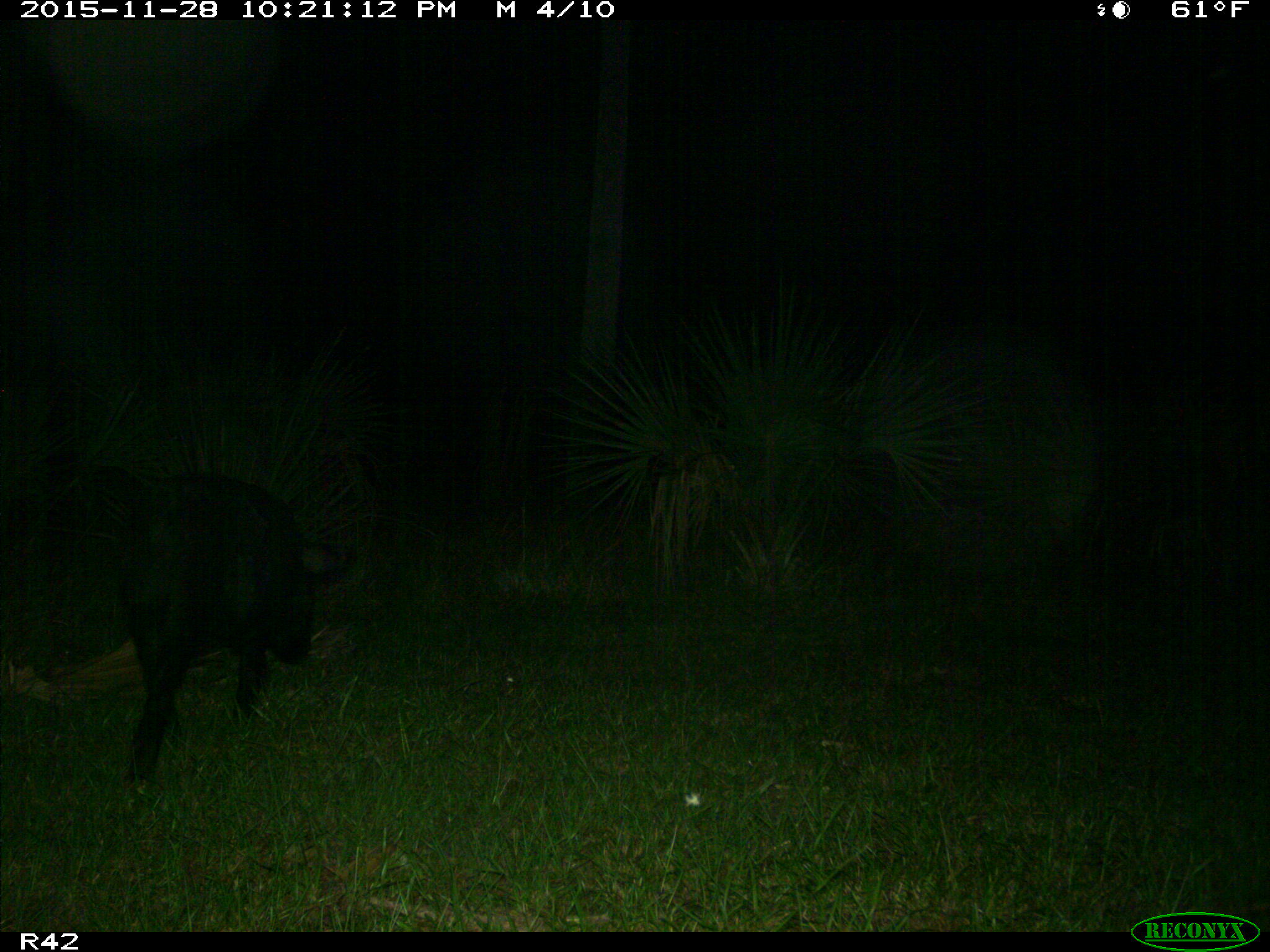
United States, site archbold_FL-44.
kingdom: Animalia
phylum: Chordata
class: Mammalia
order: Artiodactyla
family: Suidae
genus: Sus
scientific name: Sus scrofa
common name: wild boar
Sus scrofa (wild boar).